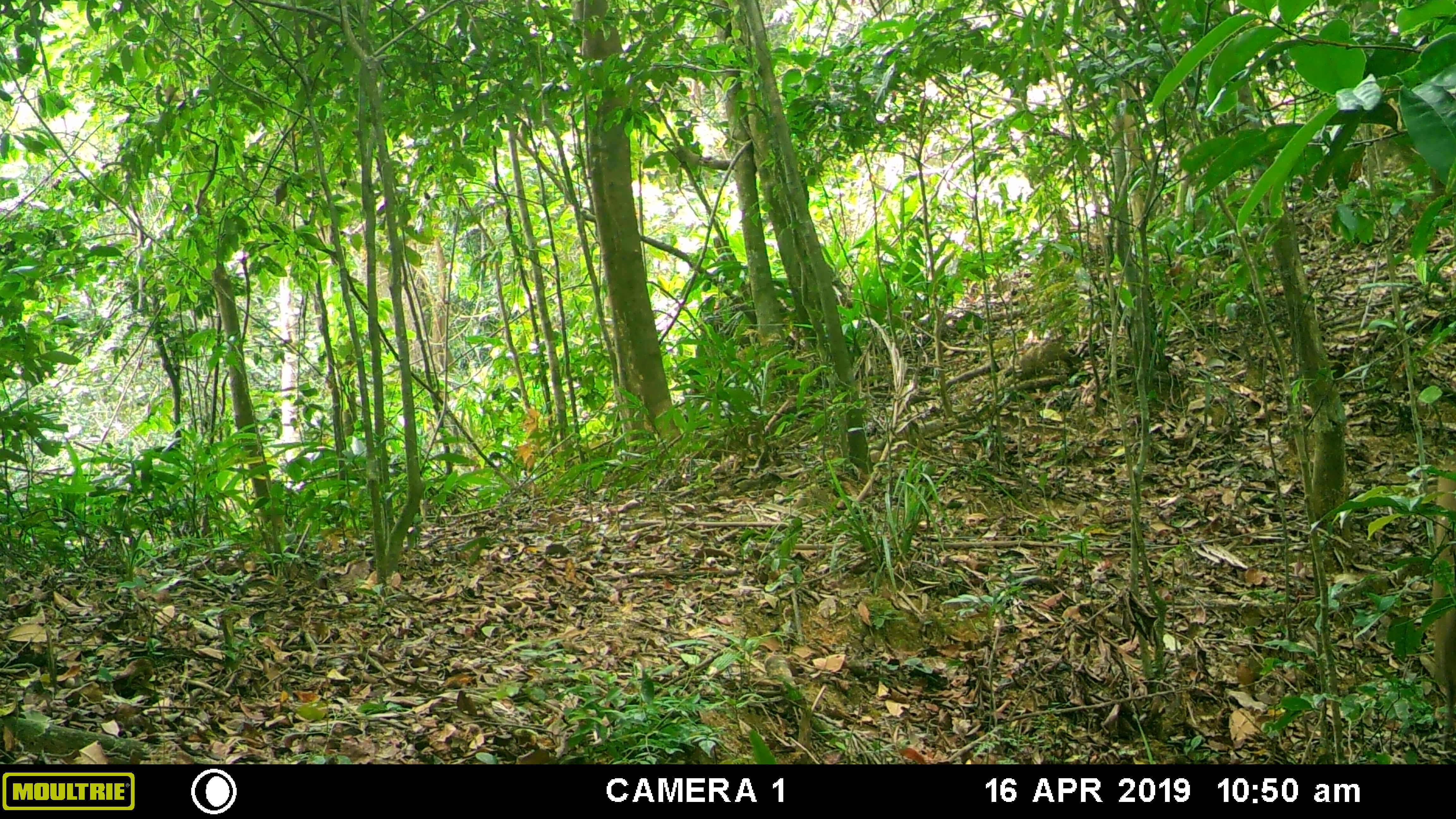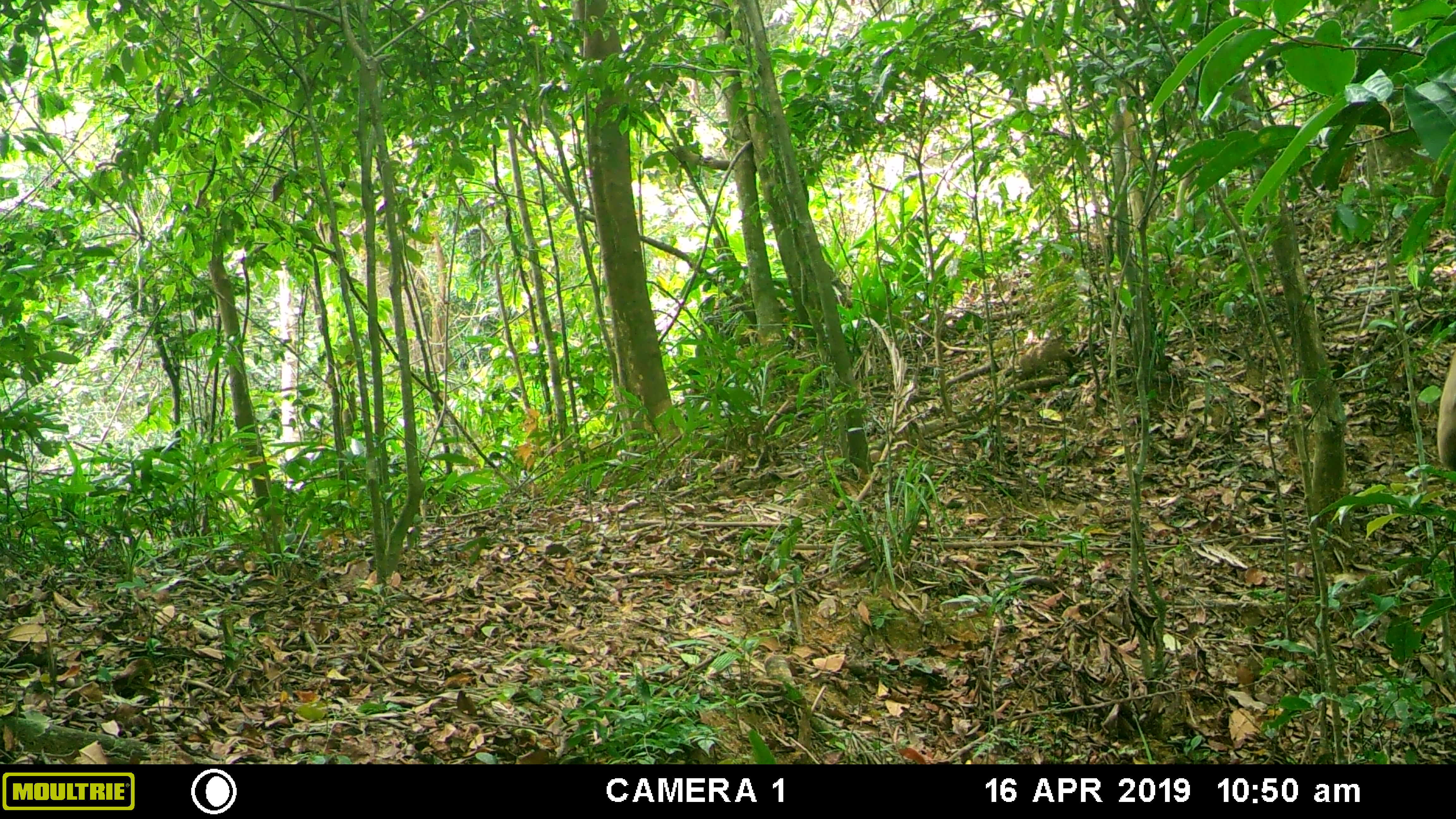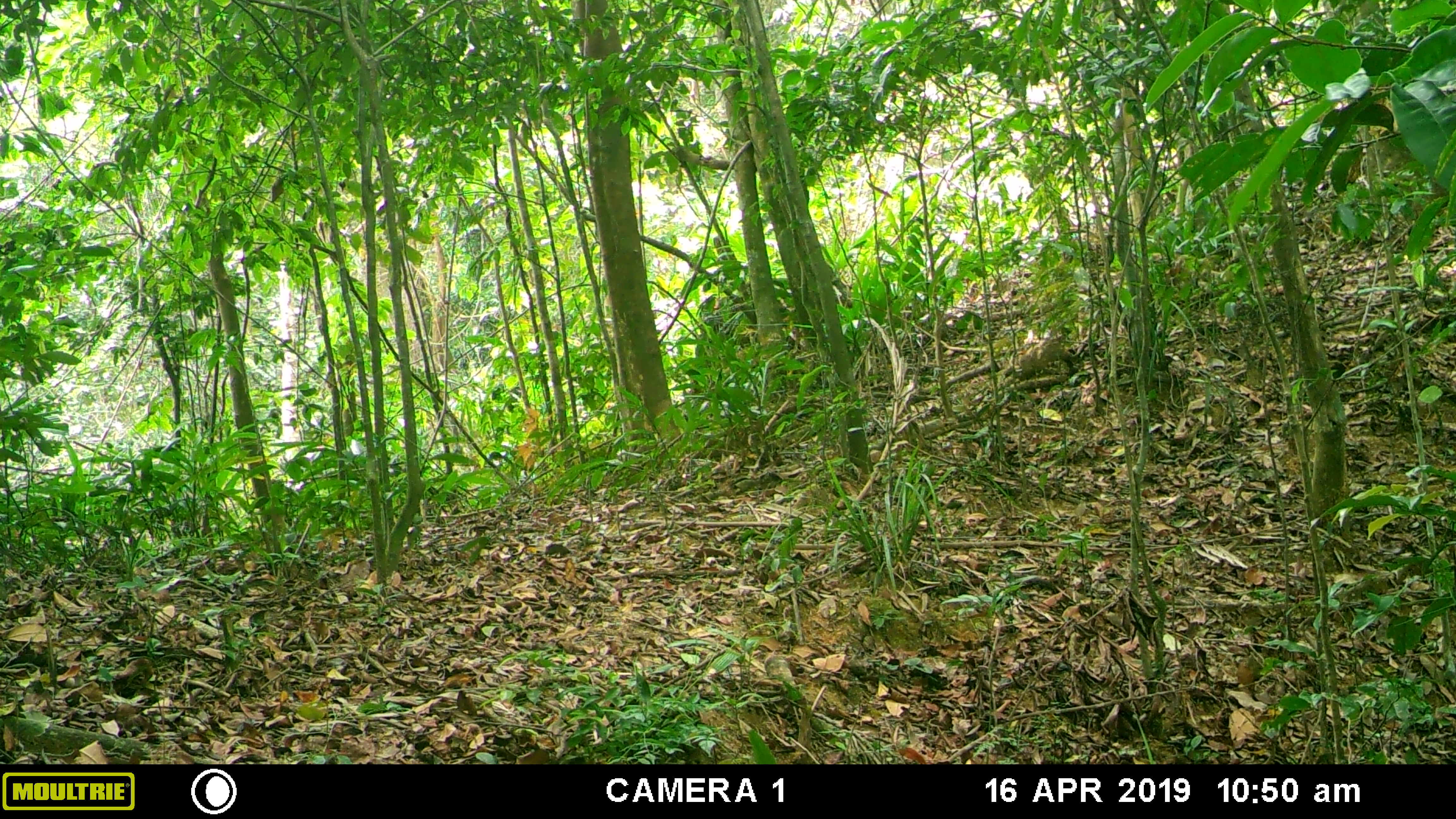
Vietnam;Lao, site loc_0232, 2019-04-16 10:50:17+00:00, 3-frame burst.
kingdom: Animalia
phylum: Chordata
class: Mammalia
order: Primates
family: Cercopithecidae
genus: Macaca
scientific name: Macaca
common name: macaques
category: assam or rhesus macaque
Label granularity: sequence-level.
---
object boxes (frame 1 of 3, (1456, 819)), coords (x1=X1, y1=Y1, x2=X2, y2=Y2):
assam or rhesus macaque: (x1=1430, y1=452, x2=1456, y2=727)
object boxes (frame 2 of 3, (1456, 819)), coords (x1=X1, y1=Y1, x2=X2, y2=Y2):
assam or rhesus macaque: (x1=1436, y1=349, x2=1456, y2=471)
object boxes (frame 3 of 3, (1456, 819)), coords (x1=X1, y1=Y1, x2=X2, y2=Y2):
assam or rhesus macaque: (x1=1018, y1=338, x2=1067, y2=378)